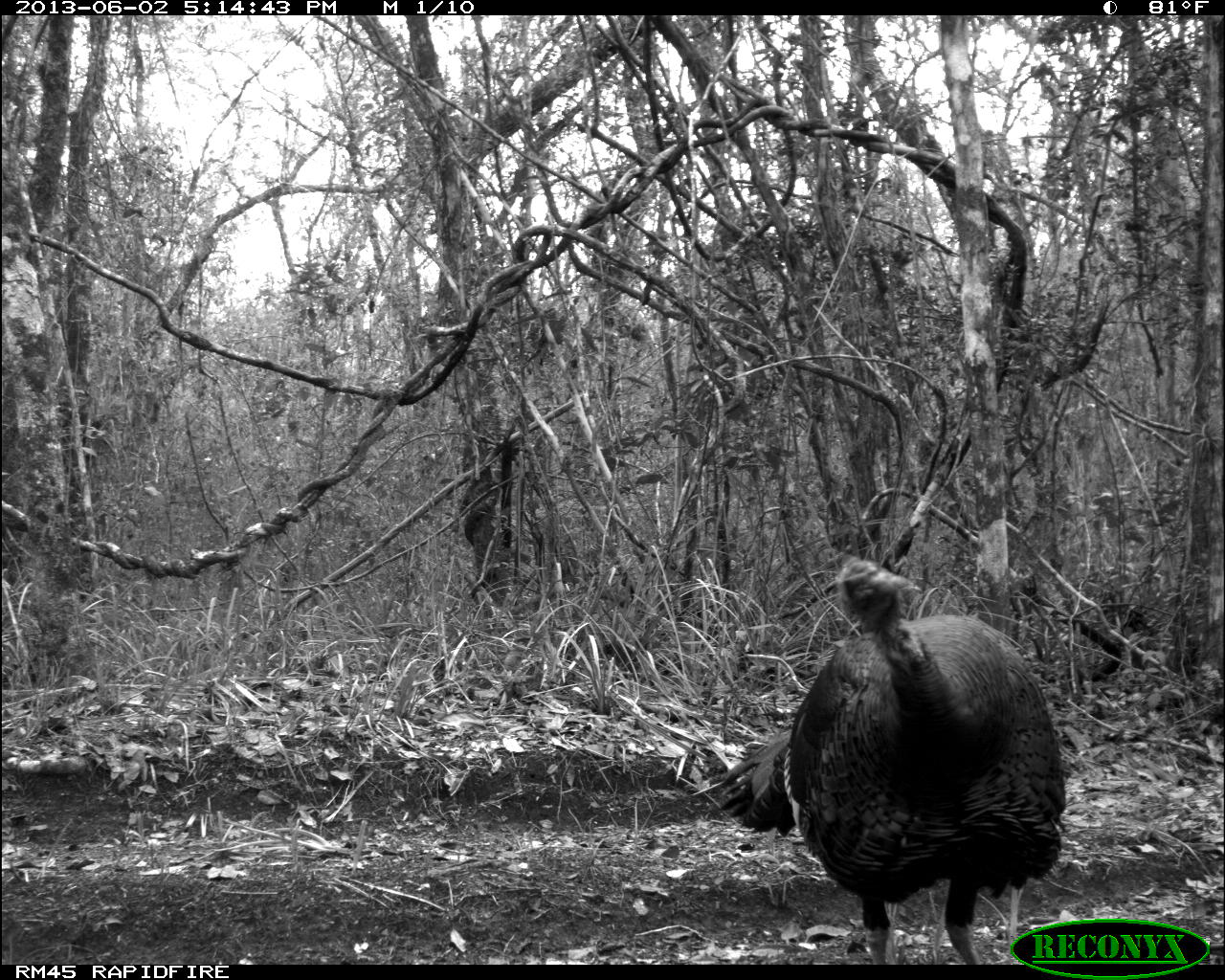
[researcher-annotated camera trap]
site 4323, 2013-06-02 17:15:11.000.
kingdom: Animalia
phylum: Chordata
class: Aves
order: Galliformes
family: Phasianidae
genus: Meleagris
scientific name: Meleagris ocellata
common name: ocellated turkey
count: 1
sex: male